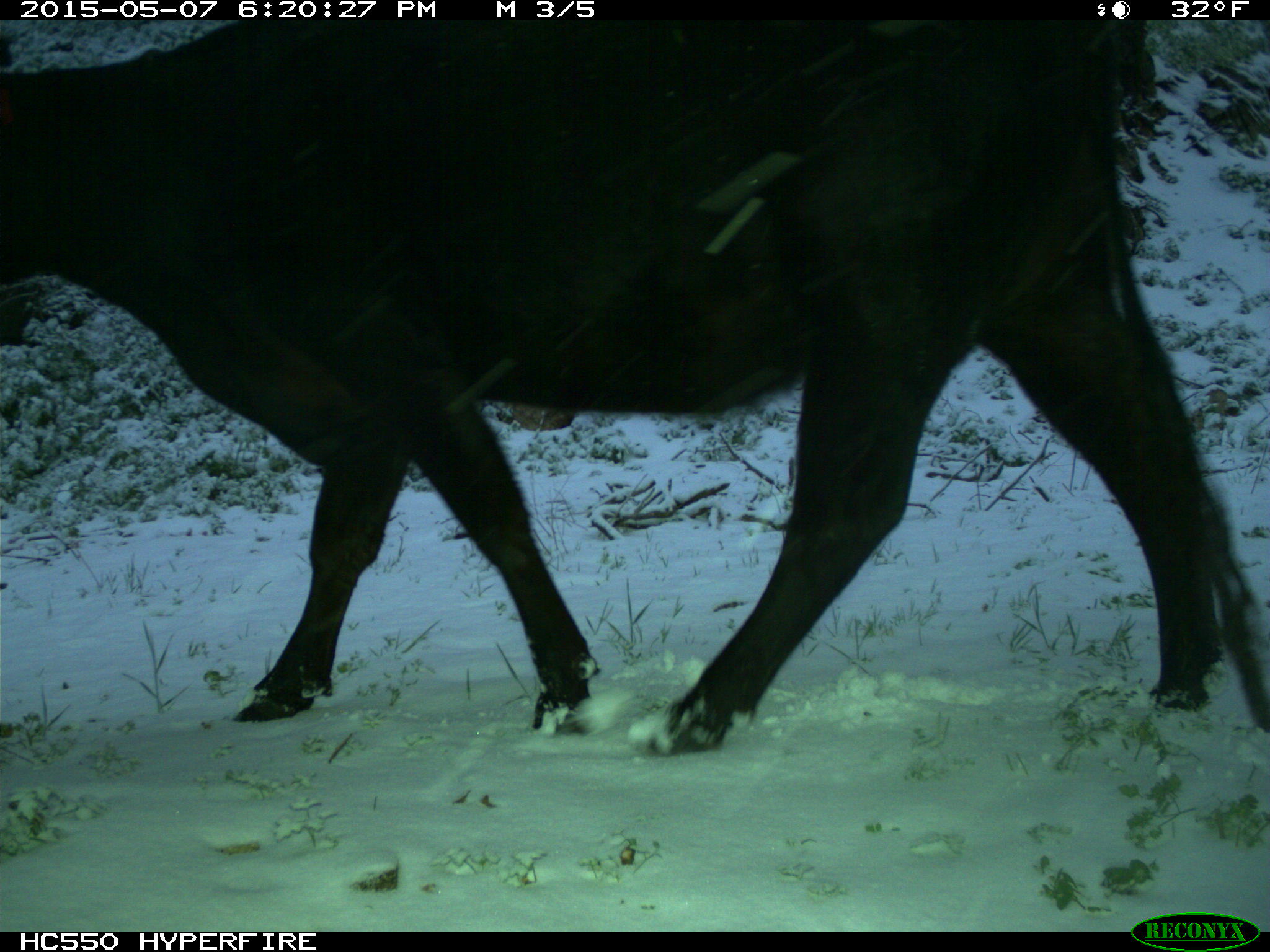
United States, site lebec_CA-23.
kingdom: Animalia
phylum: Chordata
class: Mammalia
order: Artiodactyla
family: Bovidae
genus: Bos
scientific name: Bos taurus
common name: domestic cow